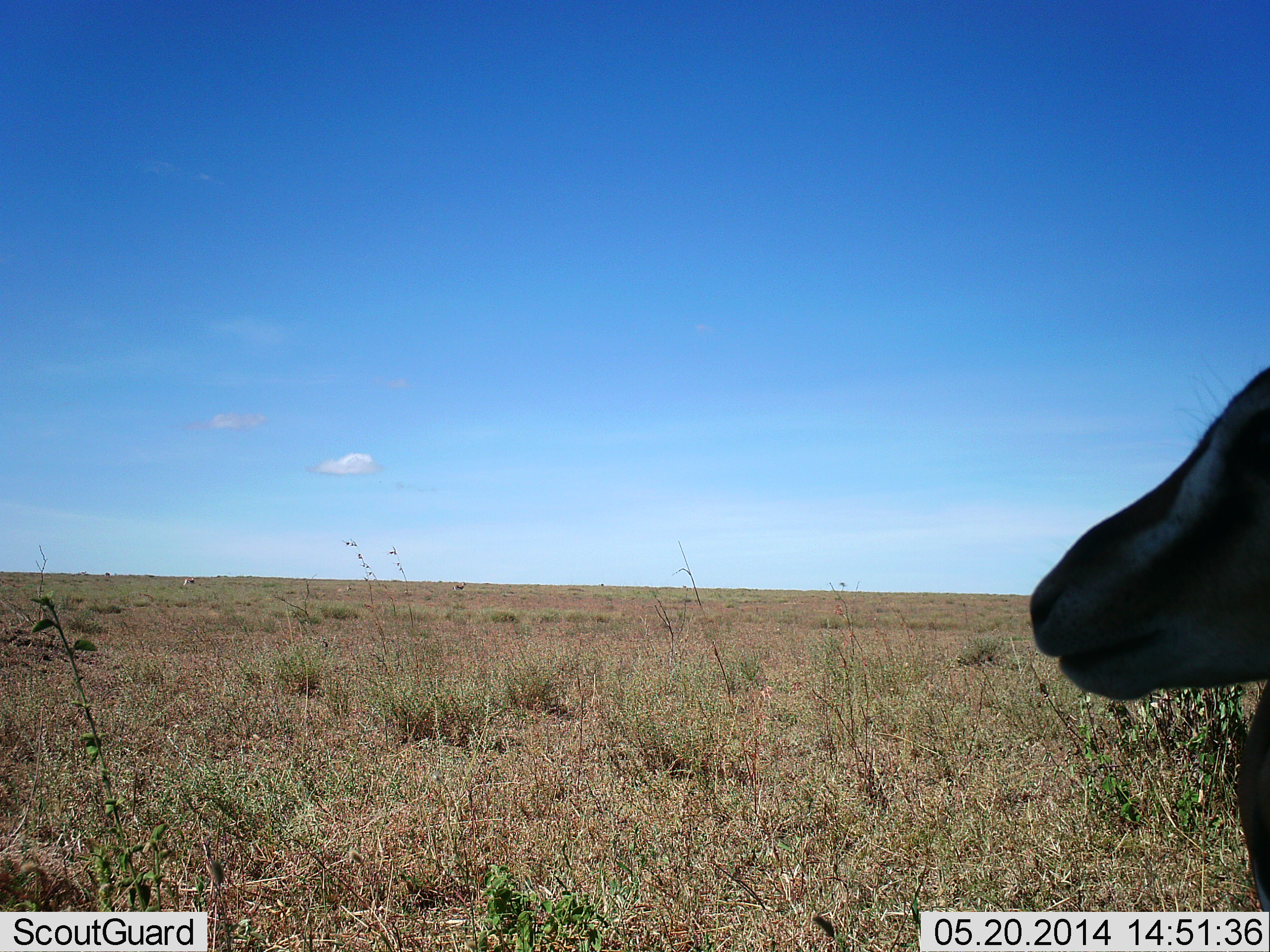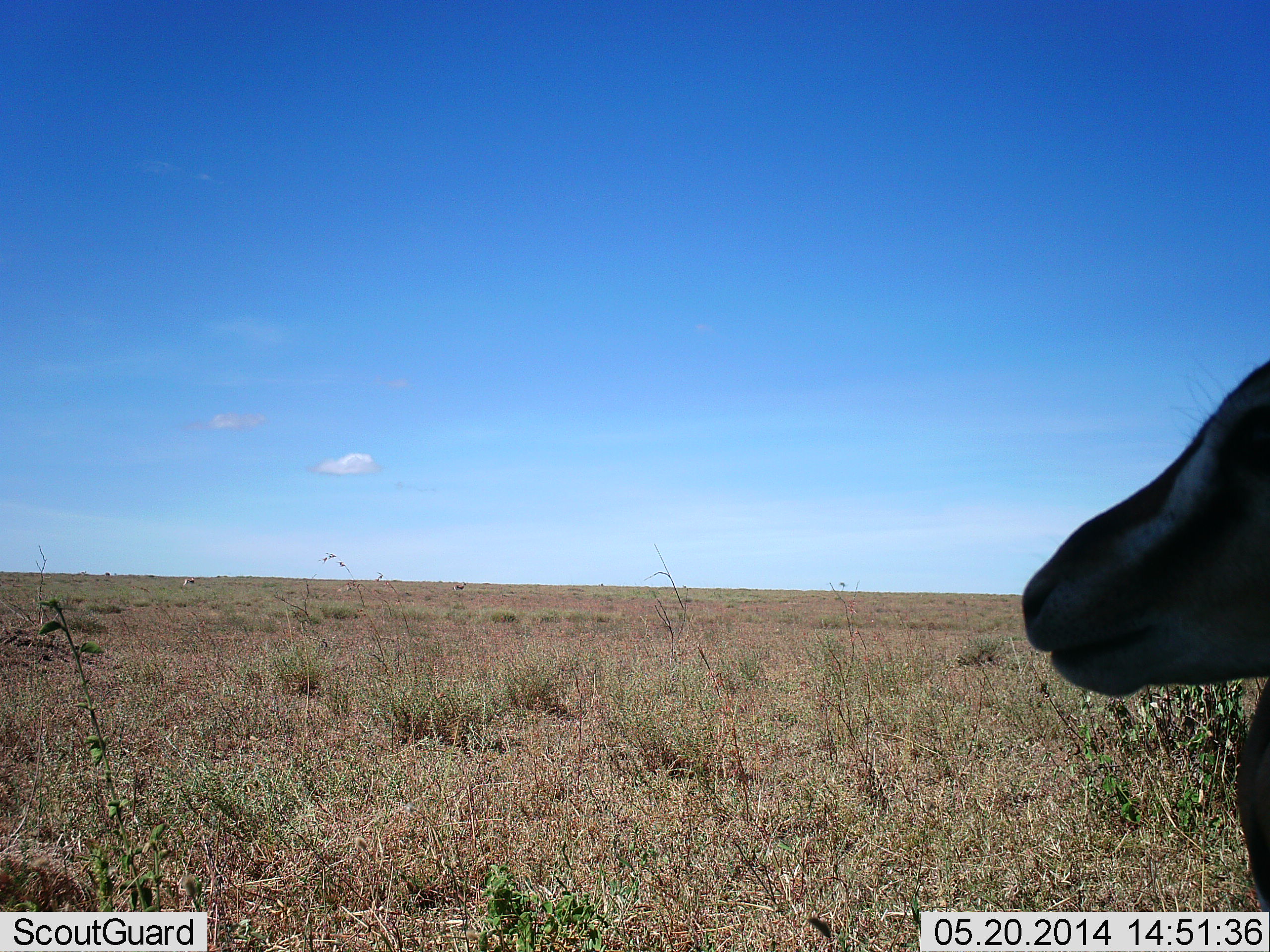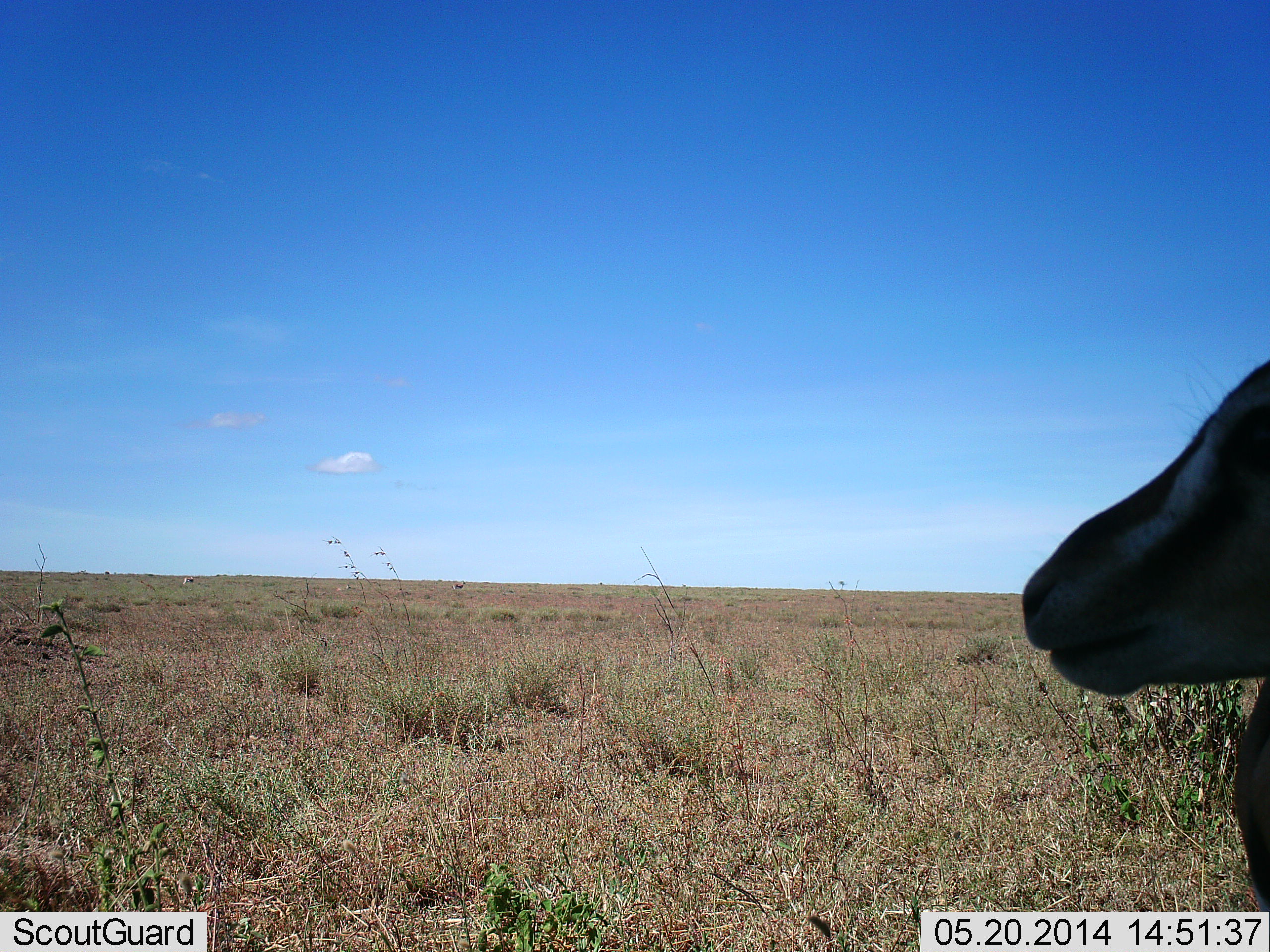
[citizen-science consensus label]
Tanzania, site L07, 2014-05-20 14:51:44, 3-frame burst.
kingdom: Animalia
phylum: Chordata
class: Mammalia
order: Artiodactyla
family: Bovidae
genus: Eudorcas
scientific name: Eudorcas thomsonii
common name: thomson's gazelle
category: gazellethomsons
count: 1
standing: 100%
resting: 0%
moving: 0%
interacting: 0%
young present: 0%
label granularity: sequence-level